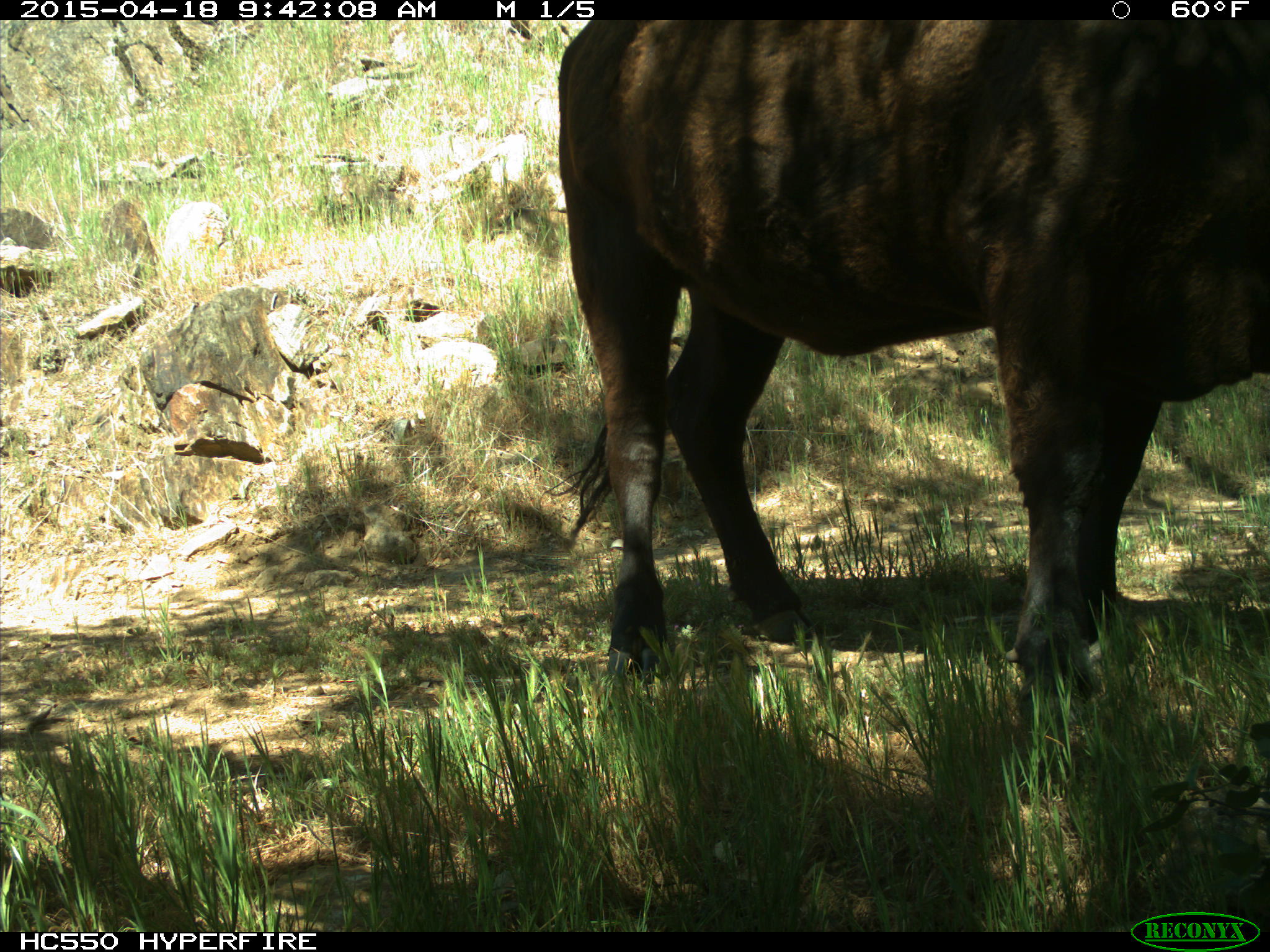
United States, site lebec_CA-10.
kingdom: Animalia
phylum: Chordata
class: Mammalia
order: Artiodactyla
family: Bovidae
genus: Bos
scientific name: Bos taurus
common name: domestic cow